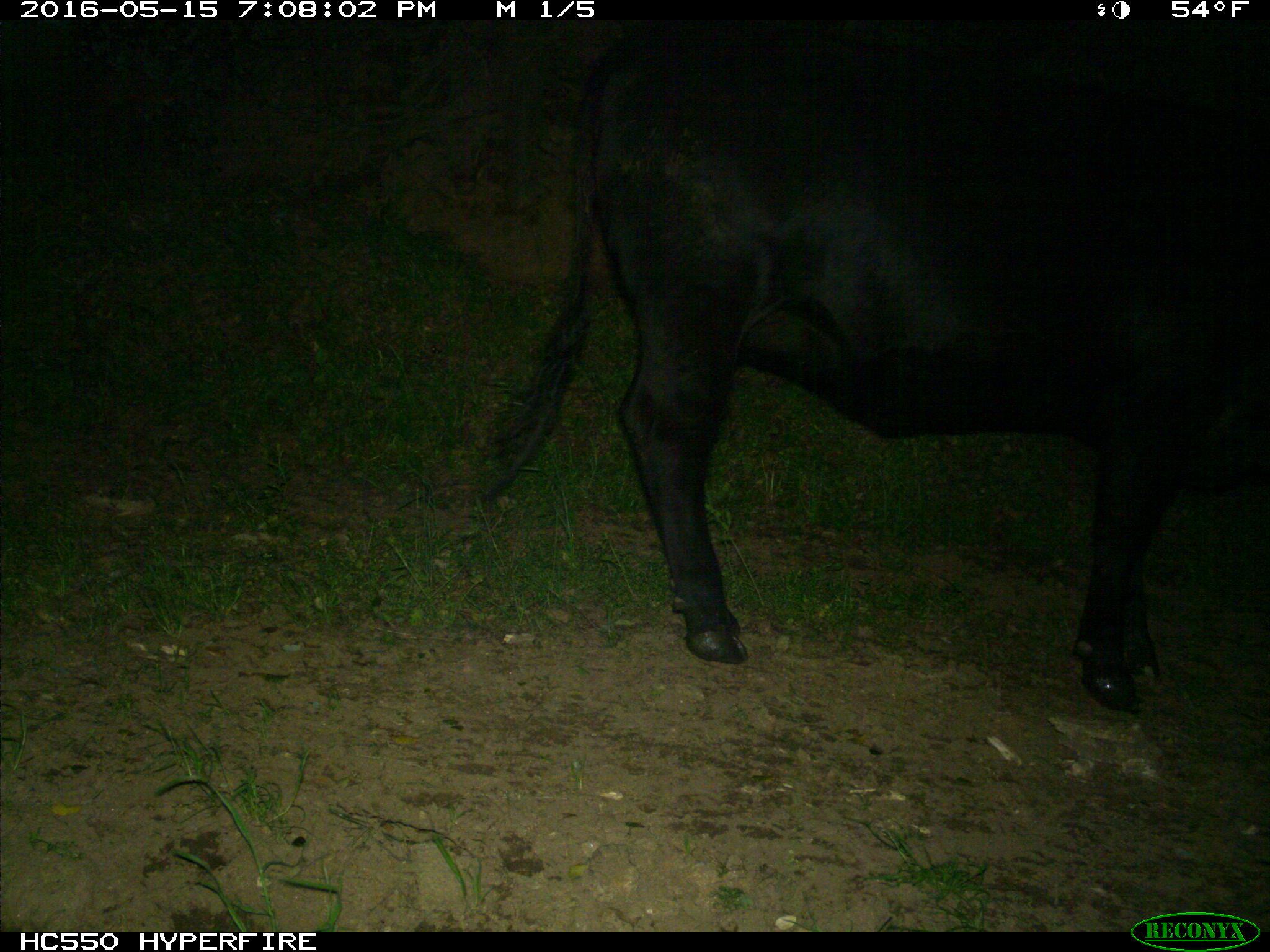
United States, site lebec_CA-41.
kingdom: Animalia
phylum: Chordata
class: Mammalia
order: Artiodactyla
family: Bovidae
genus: Bos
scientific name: Bos taurus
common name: domestic cow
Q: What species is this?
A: Bos taurus (domestic cow).